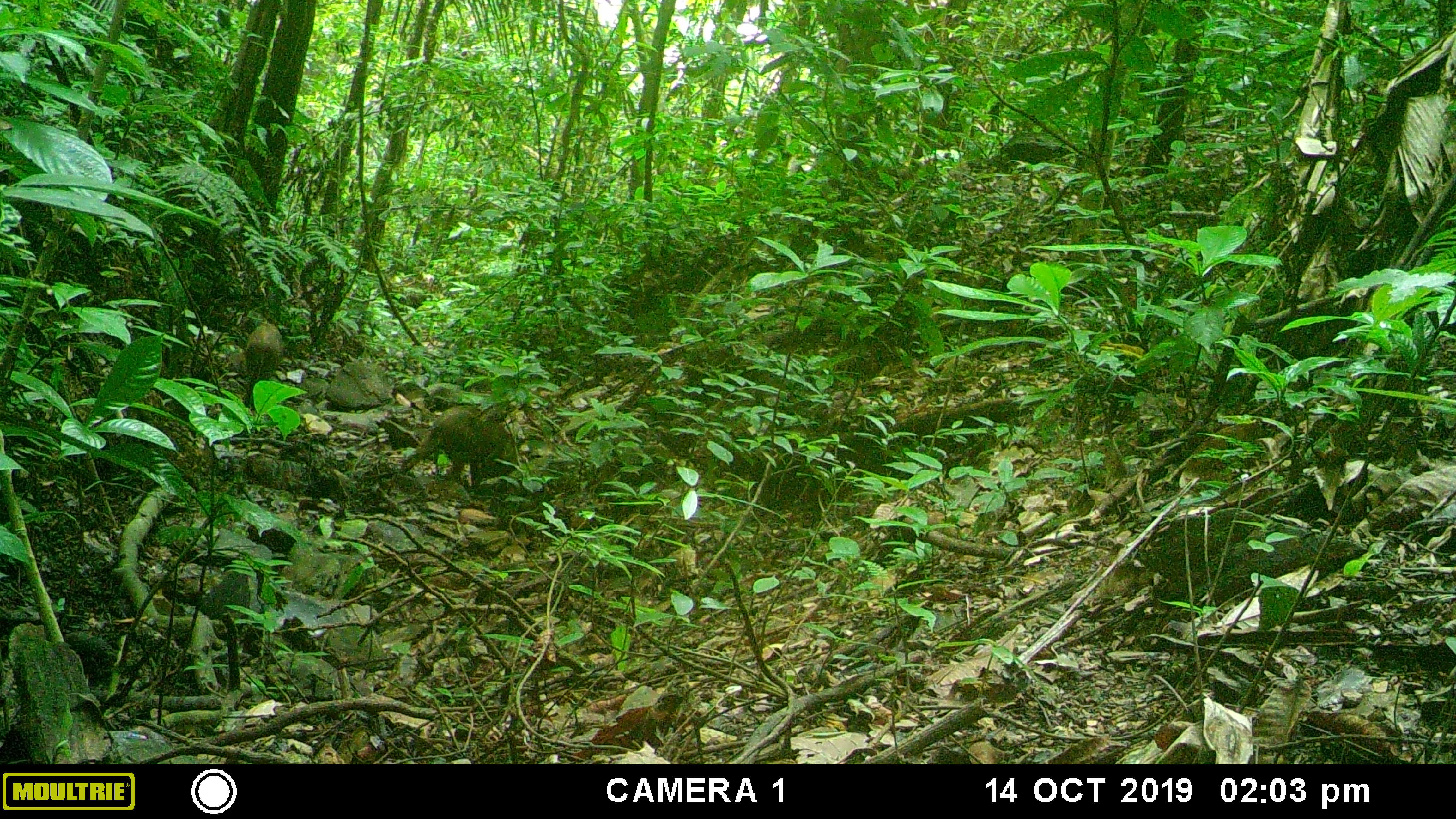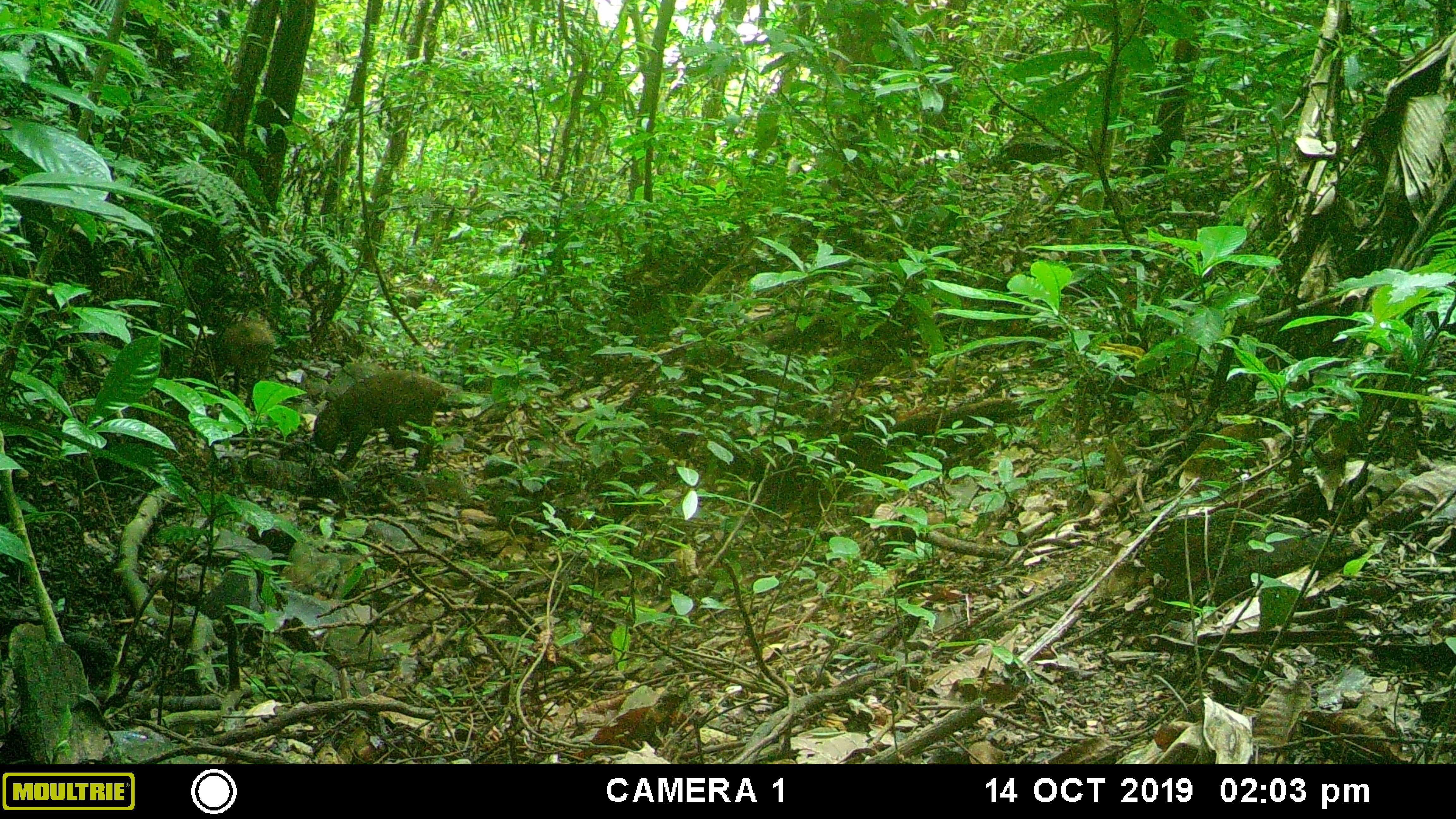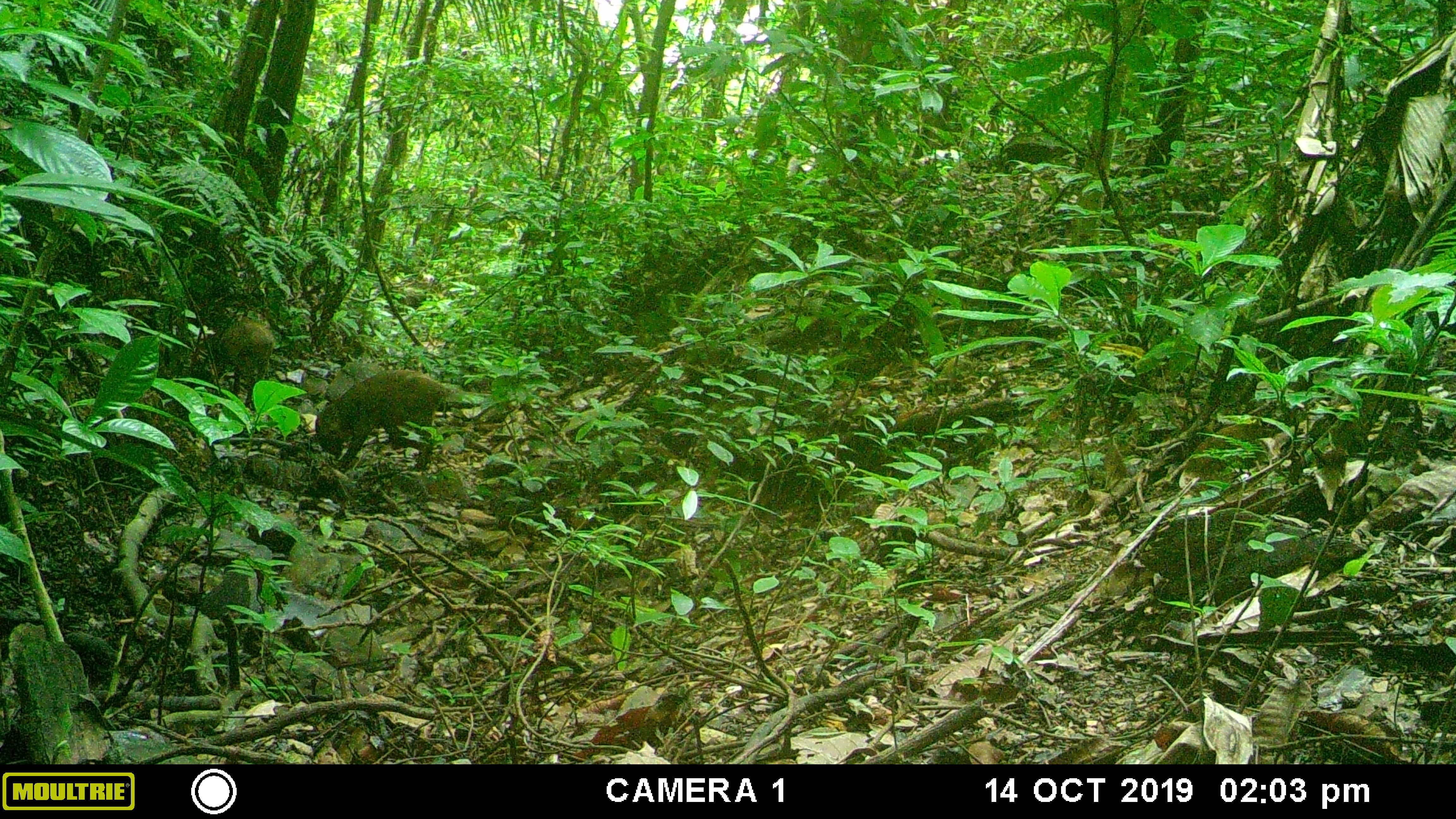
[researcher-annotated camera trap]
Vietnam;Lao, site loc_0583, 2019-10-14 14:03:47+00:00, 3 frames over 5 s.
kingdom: Animalia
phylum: Chordata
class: Mammalia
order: Artiodactyla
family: Suidae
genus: Sus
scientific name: Sus scrofa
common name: eurasian wild pig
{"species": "eurasian wild pig (Sus scrofa)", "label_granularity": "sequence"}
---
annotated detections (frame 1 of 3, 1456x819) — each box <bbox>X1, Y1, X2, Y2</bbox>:
eurasian wild pig: <bbox>398, 403, 517, 493</bbox>; <bbox>242, 321, 282, 413</bbox>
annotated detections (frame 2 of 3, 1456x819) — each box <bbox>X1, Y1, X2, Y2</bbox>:
eurasian wild pig: <bbox>312, 369, 451, 471</bbox>; <bbox>208, 319, 275, 408</bbox>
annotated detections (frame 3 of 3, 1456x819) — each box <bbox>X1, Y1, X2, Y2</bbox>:
eurasian wild pig: <bbox>313, 369, 458, 470</bbox>; <bbox>213, 317, 275, 406</bbox>